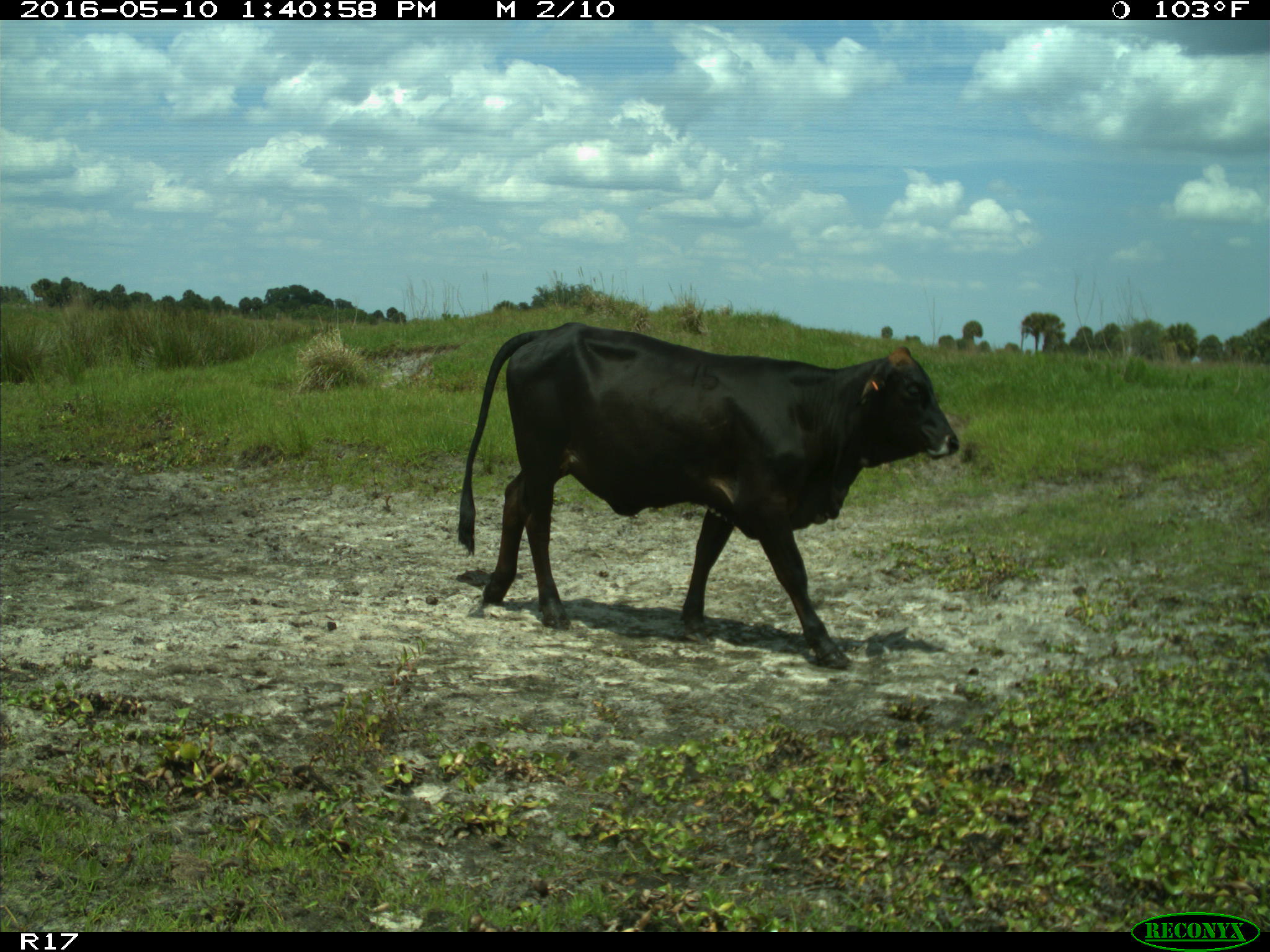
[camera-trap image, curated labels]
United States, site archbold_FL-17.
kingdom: Animalia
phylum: Chordata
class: Mammalia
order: Artiodactyla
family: Bovidae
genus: Bos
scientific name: Bos taurus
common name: domestic cow